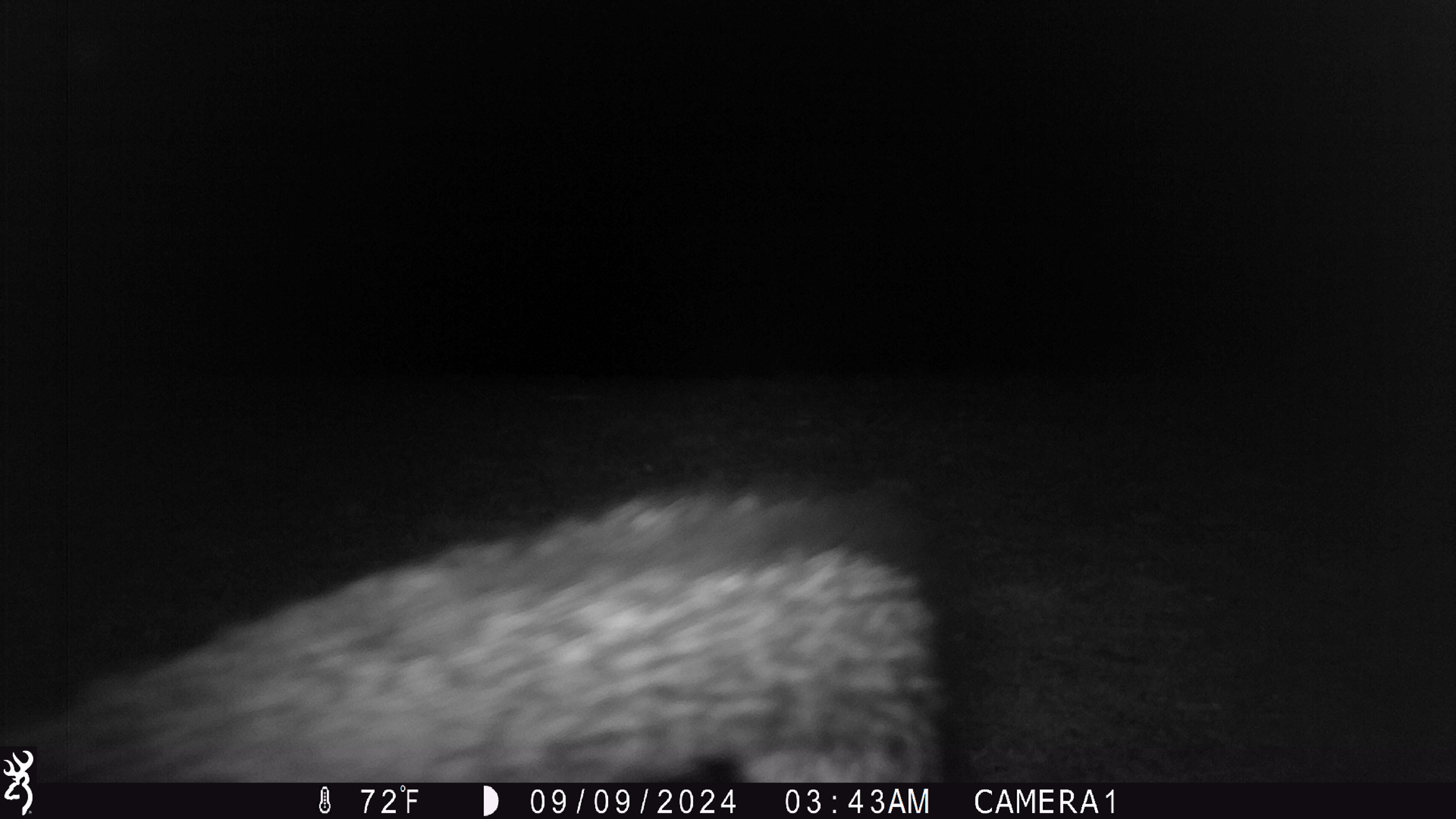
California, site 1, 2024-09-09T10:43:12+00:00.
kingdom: Animalia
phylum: Chordata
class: Mammalia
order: Carnivora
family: Canidae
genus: Urocyon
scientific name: Urocyon cinereoargenteus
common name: gray fox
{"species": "gray fox (Urocyon cinereoargenteus)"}